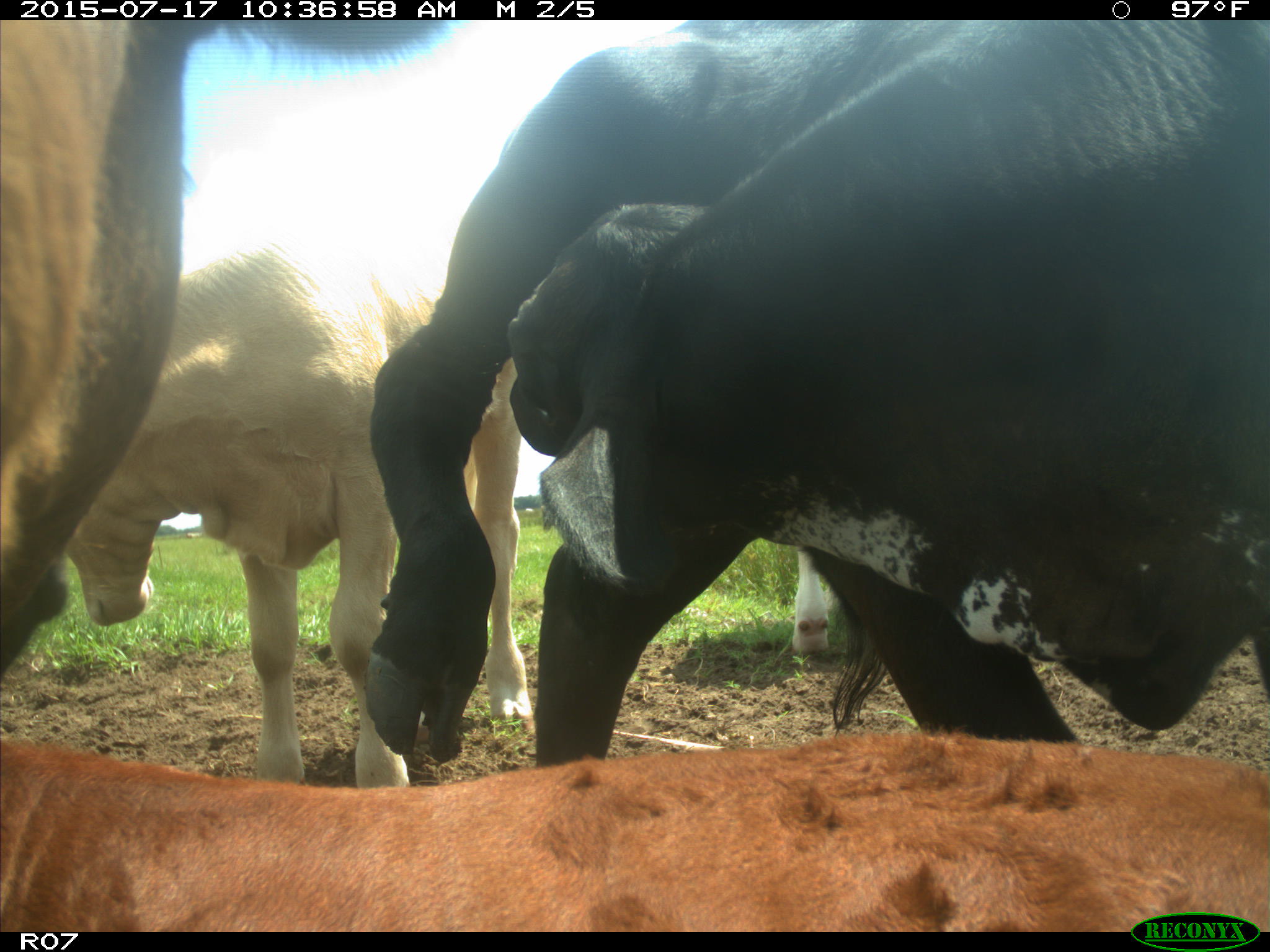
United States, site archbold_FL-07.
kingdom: Animalia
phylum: Chordata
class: Mammalia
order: Artiodactyla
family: Bovidae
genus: Bos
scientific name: Bos taurus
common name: domestic cow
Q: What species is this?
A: Bos taurus (domestic cow).